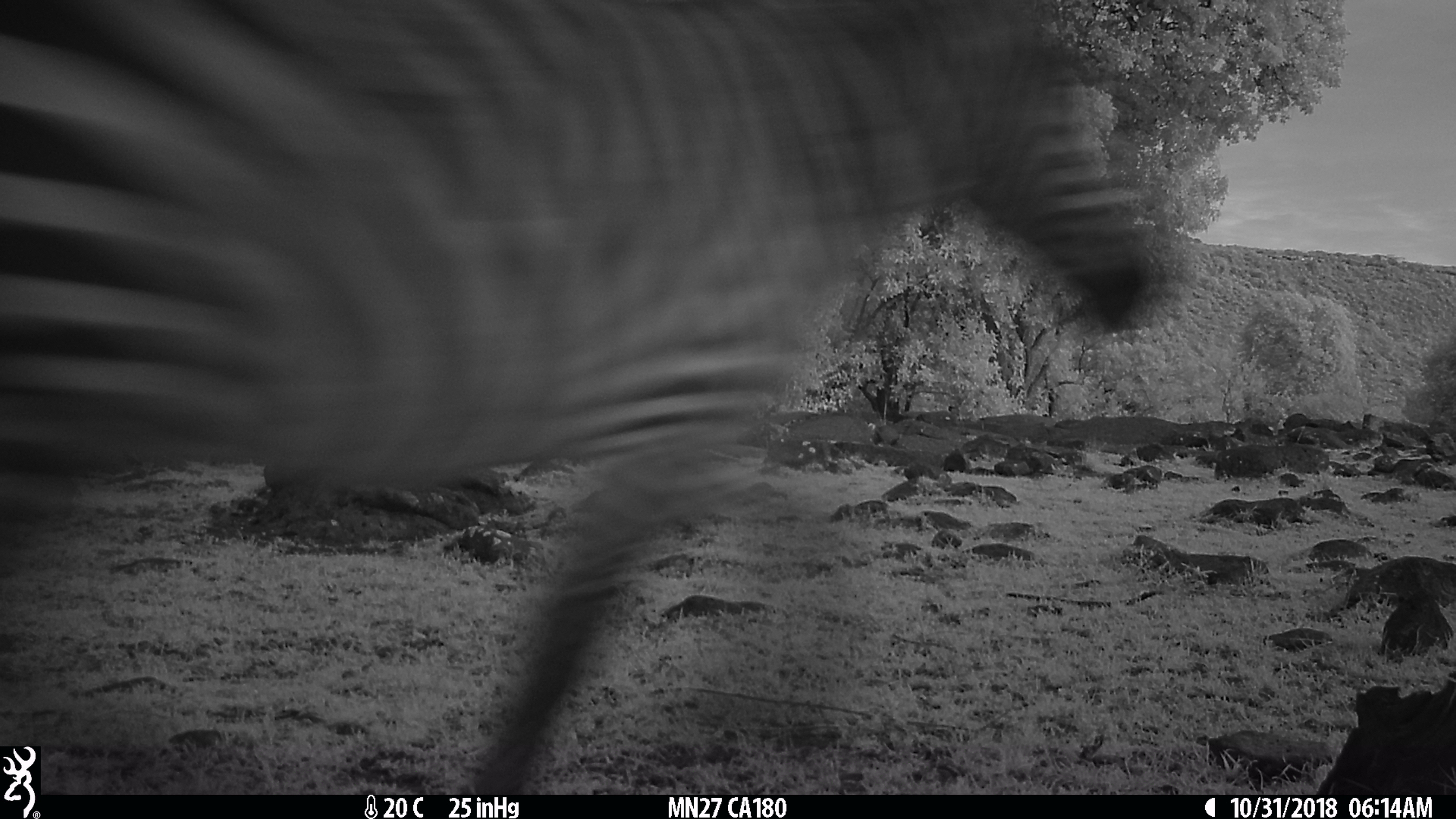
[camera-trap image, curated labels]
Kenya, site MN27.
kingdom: Animalia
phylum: Chordata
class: Mammalia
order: Perissodactyla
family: Equidae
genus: Equus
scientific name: Equus quagga burchellii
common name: burchell's zebra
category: zebra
Zebra (burchell's zebra) (Equus quagga burchellii).